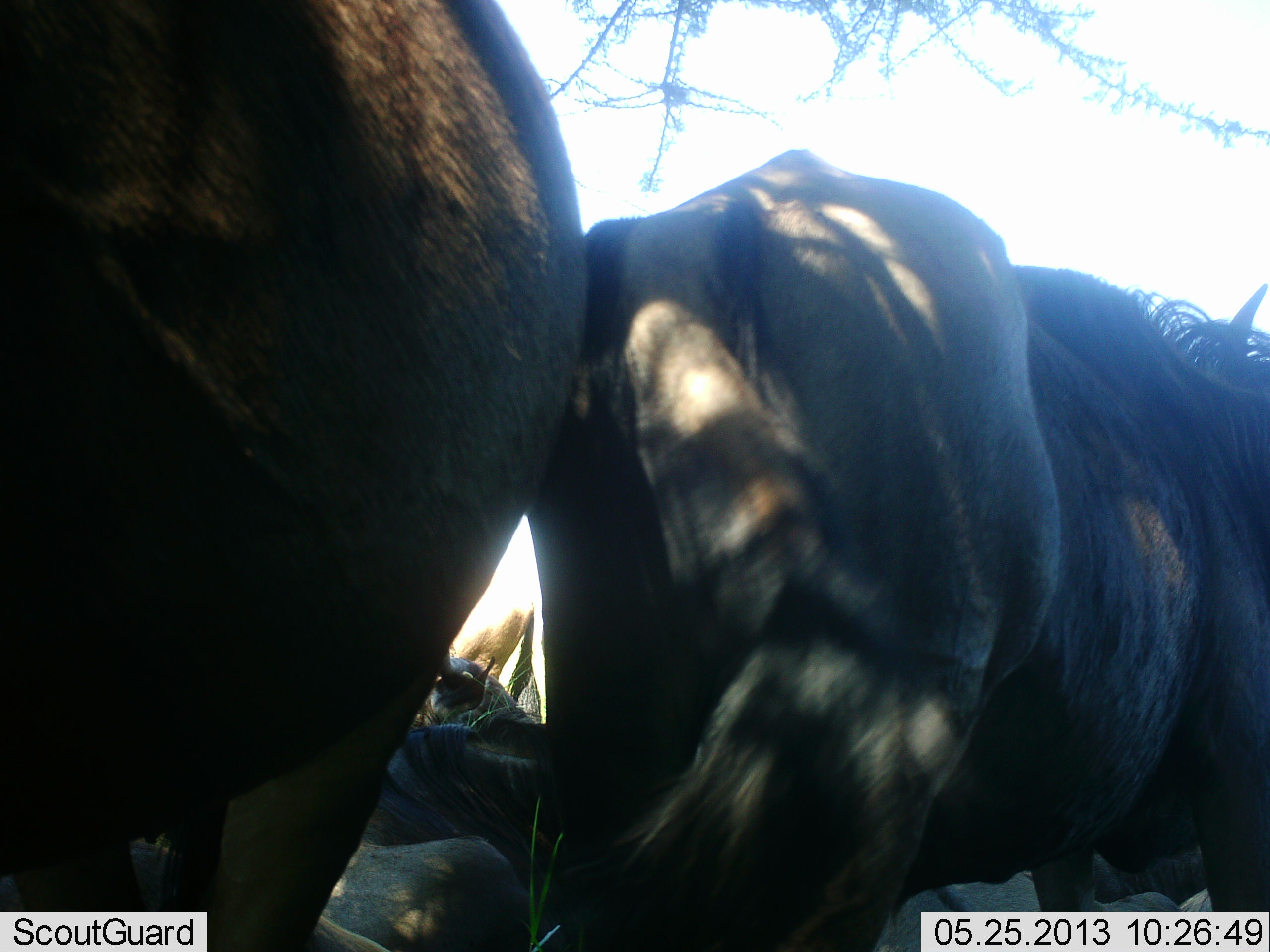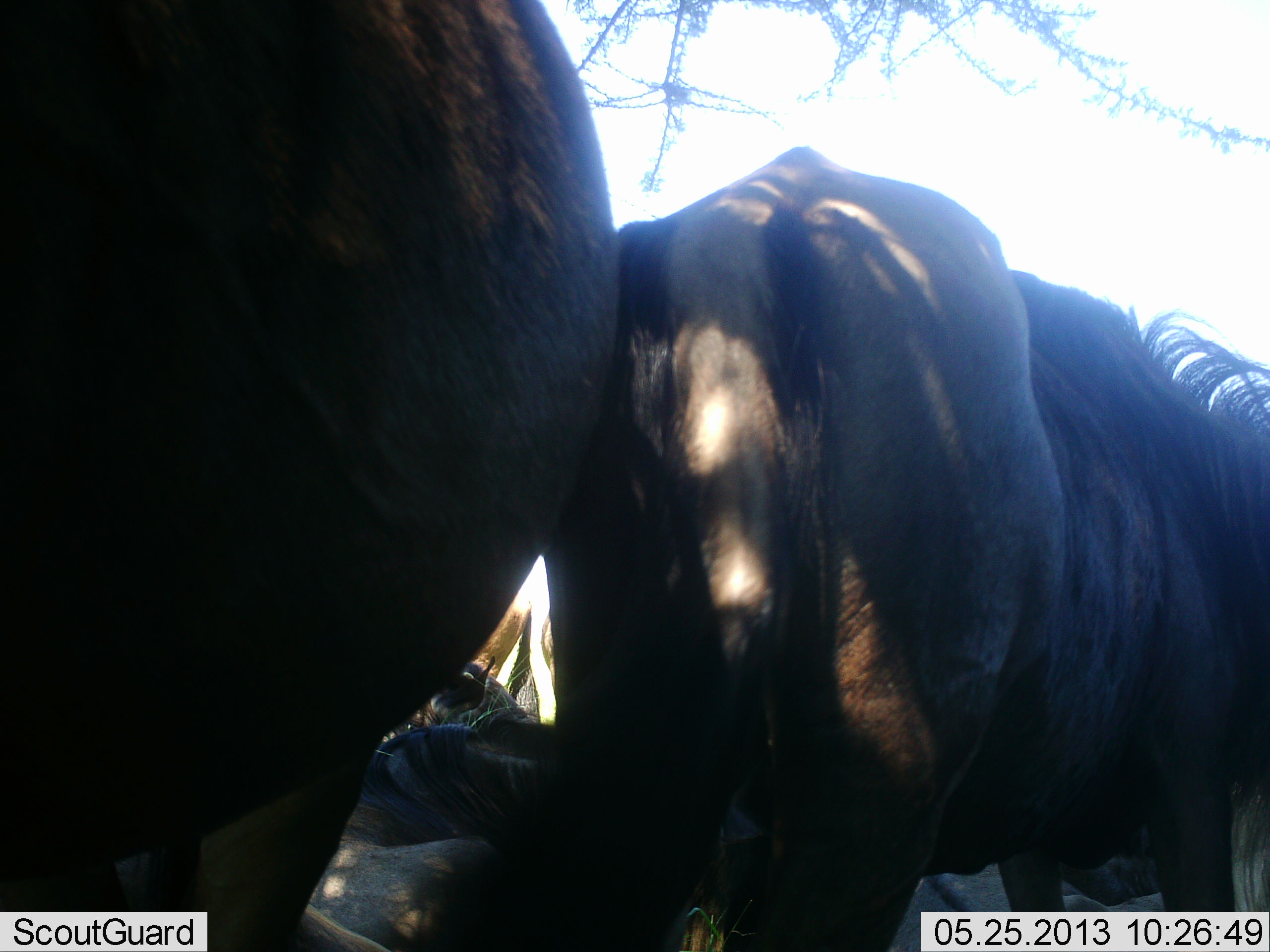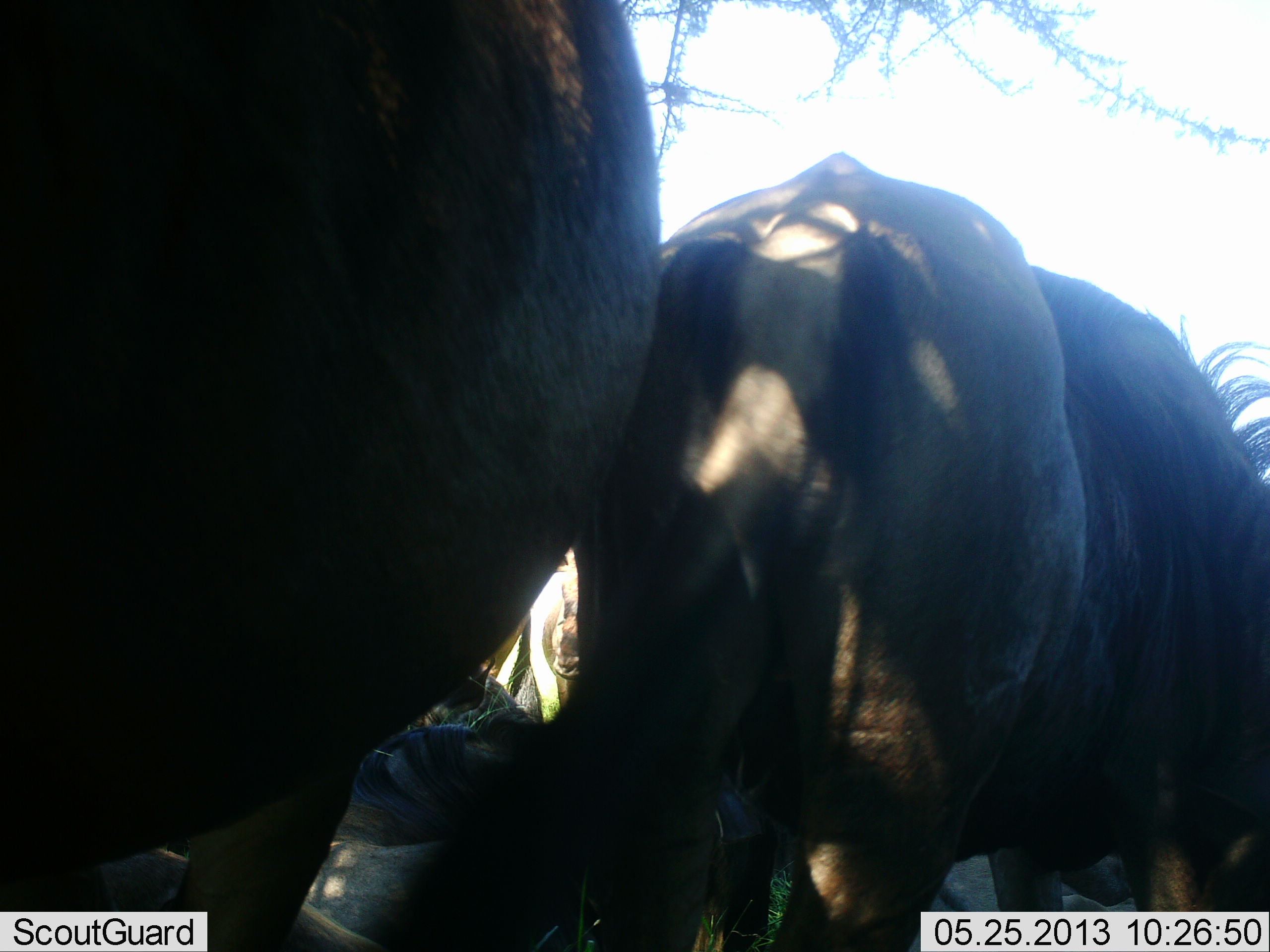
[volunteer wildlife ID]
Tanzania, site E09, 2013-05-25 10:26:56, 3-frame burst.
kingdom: Animalia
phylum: Chordata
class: Mammalia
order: Artiodactyla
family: Bovidae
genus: Connochaetes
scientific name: Connochaetes taurinus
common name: blue wildebeest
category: wildebeest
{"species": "wildebeest (blue wildebeest) (Connochaetes taurinus)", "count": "3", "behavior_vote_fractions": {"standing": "88%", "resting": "62%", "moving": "19%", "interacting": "6%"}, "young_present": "0%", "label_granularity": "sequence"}